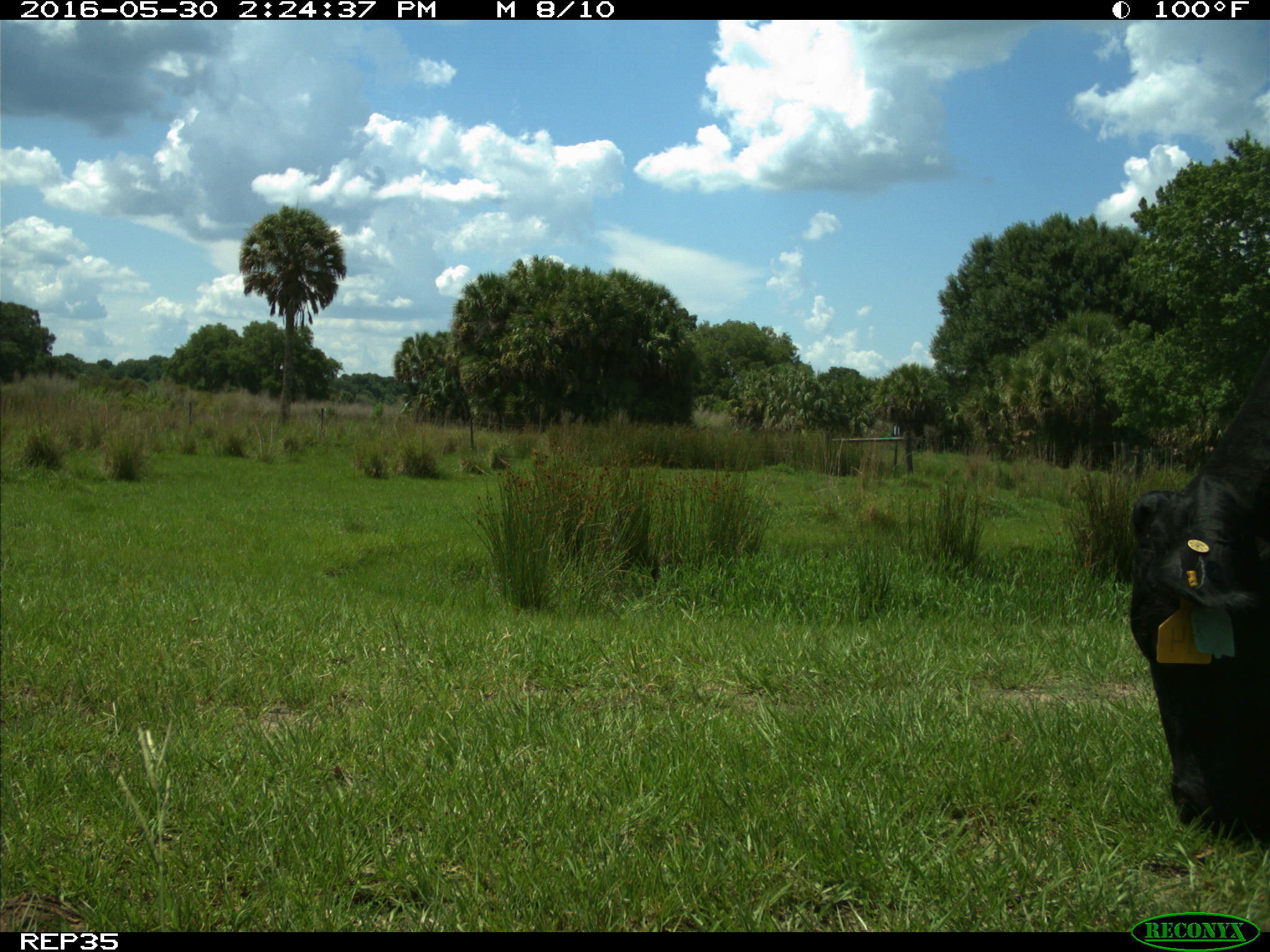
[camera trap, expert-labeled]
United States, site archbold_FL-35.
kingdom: Animalia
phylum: Chordata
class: Mammalia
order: Artiodactyla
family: Bovidae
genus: Bos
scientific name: Bos taurus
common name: domestic cow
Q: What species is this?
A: Bos taurus (domestic cow).